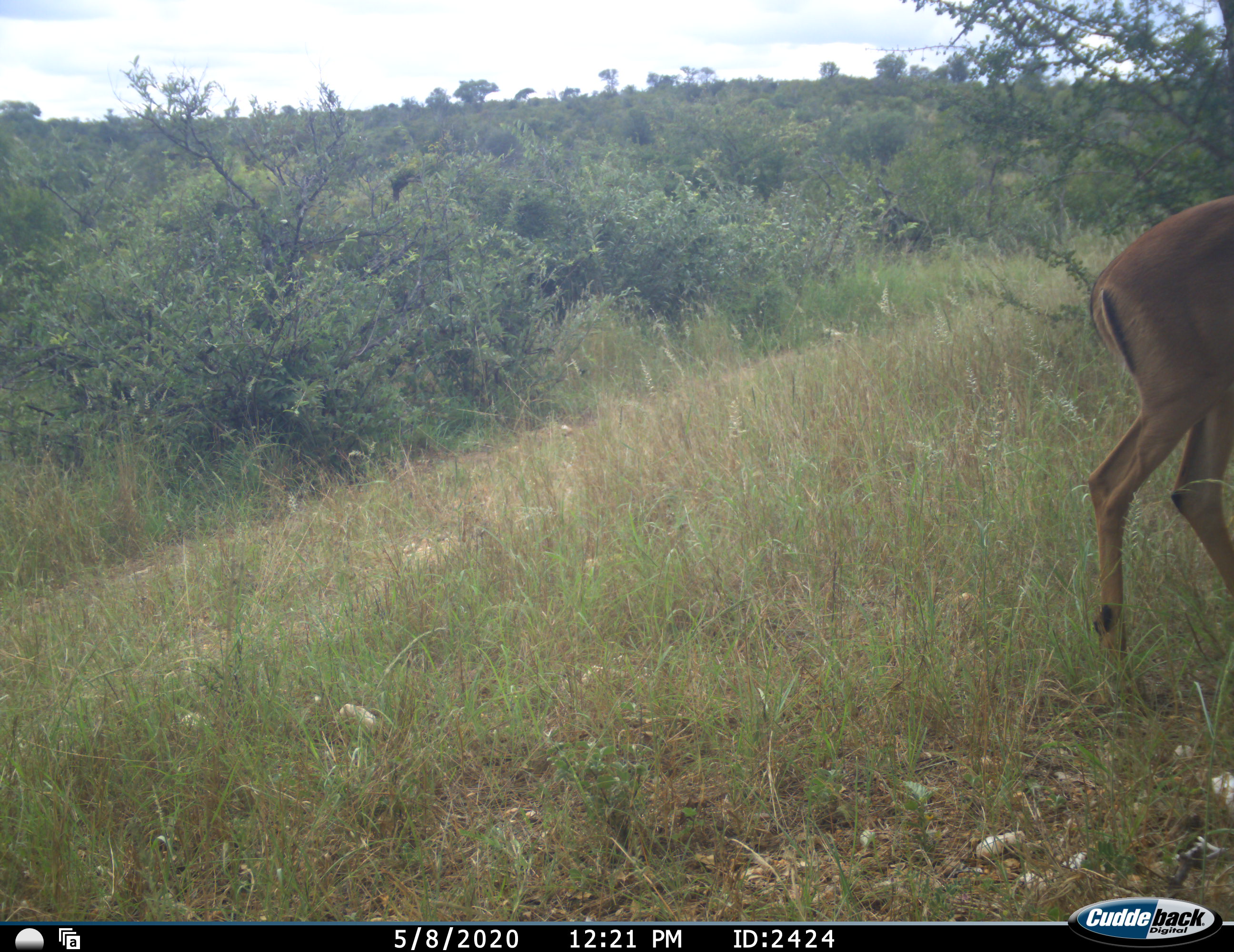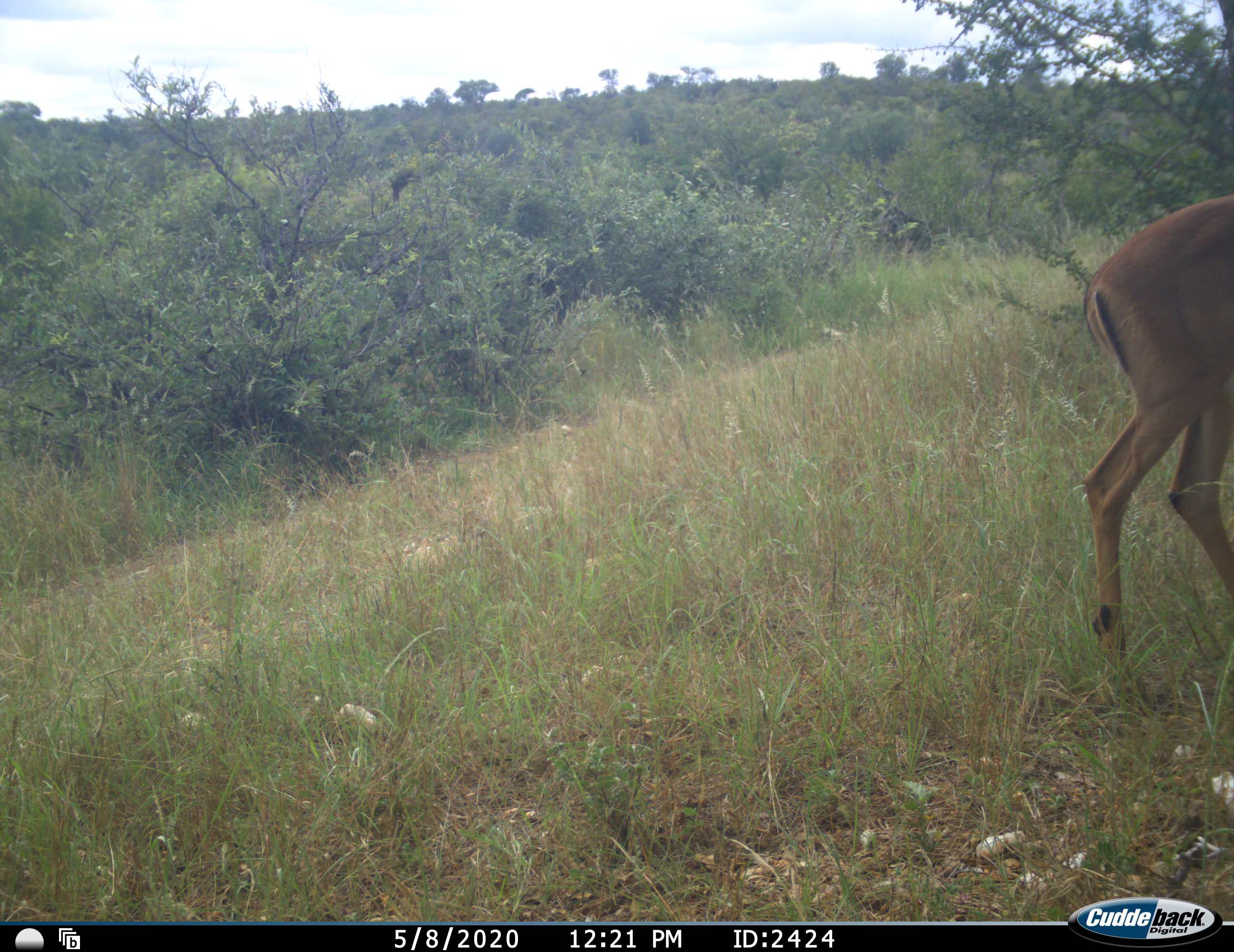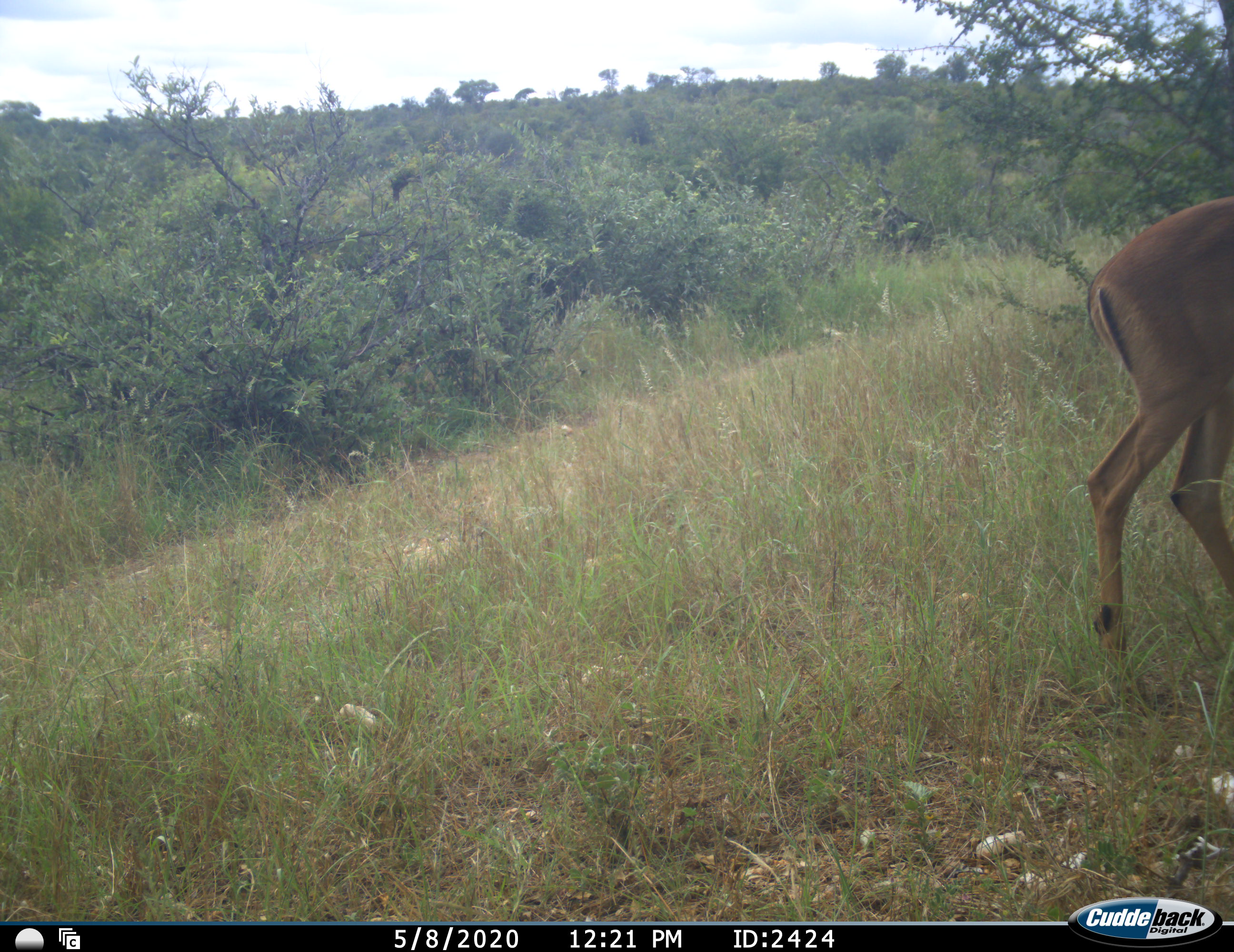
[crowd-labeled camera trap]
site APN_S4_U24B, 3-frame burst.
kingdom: Animalia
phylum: Chordata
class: Mammalia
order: Artiodactyla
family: Bovidae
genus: Aepyceros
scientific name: Aepyceros melampus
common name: impala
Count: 1.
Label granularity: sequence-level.